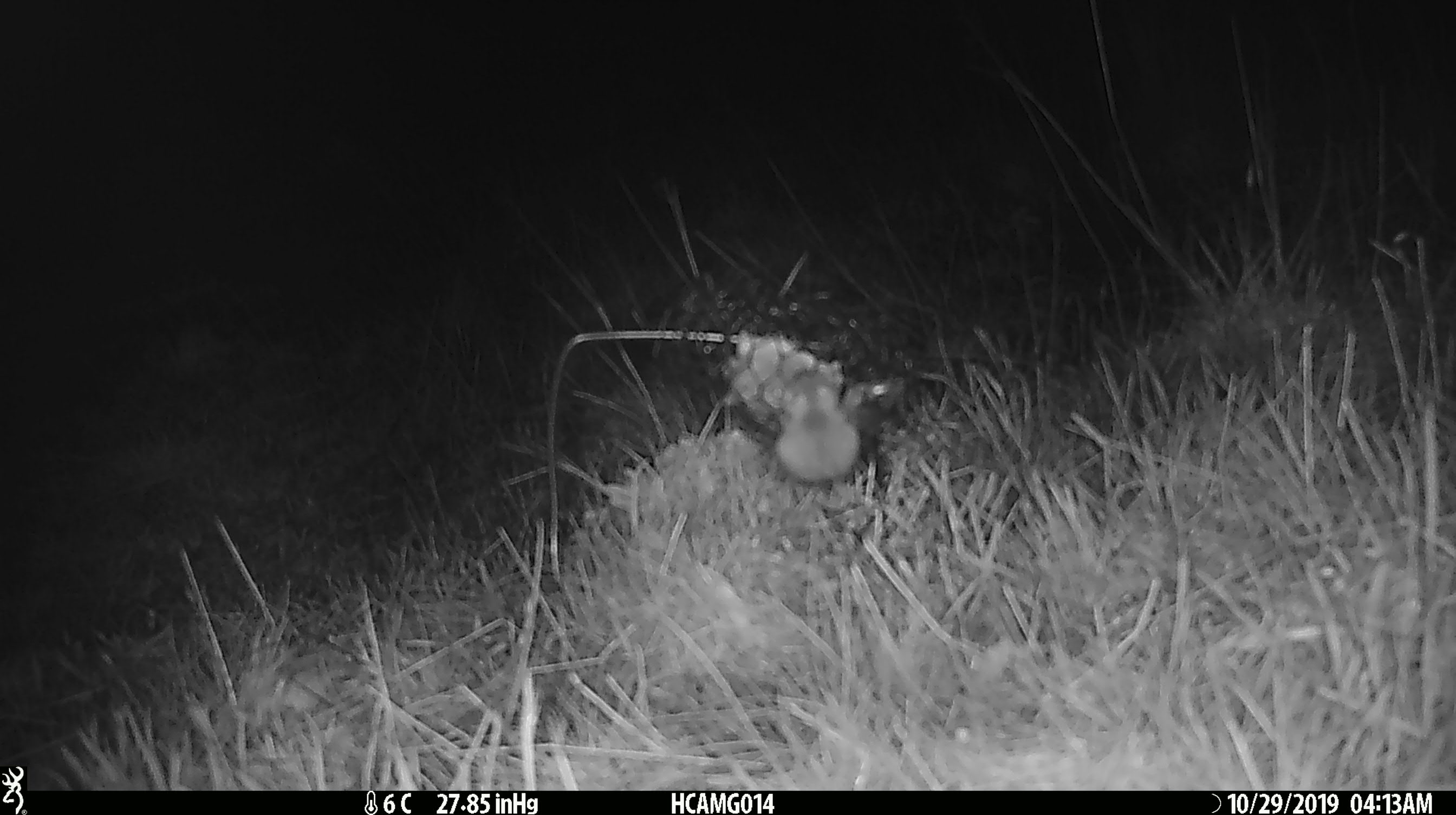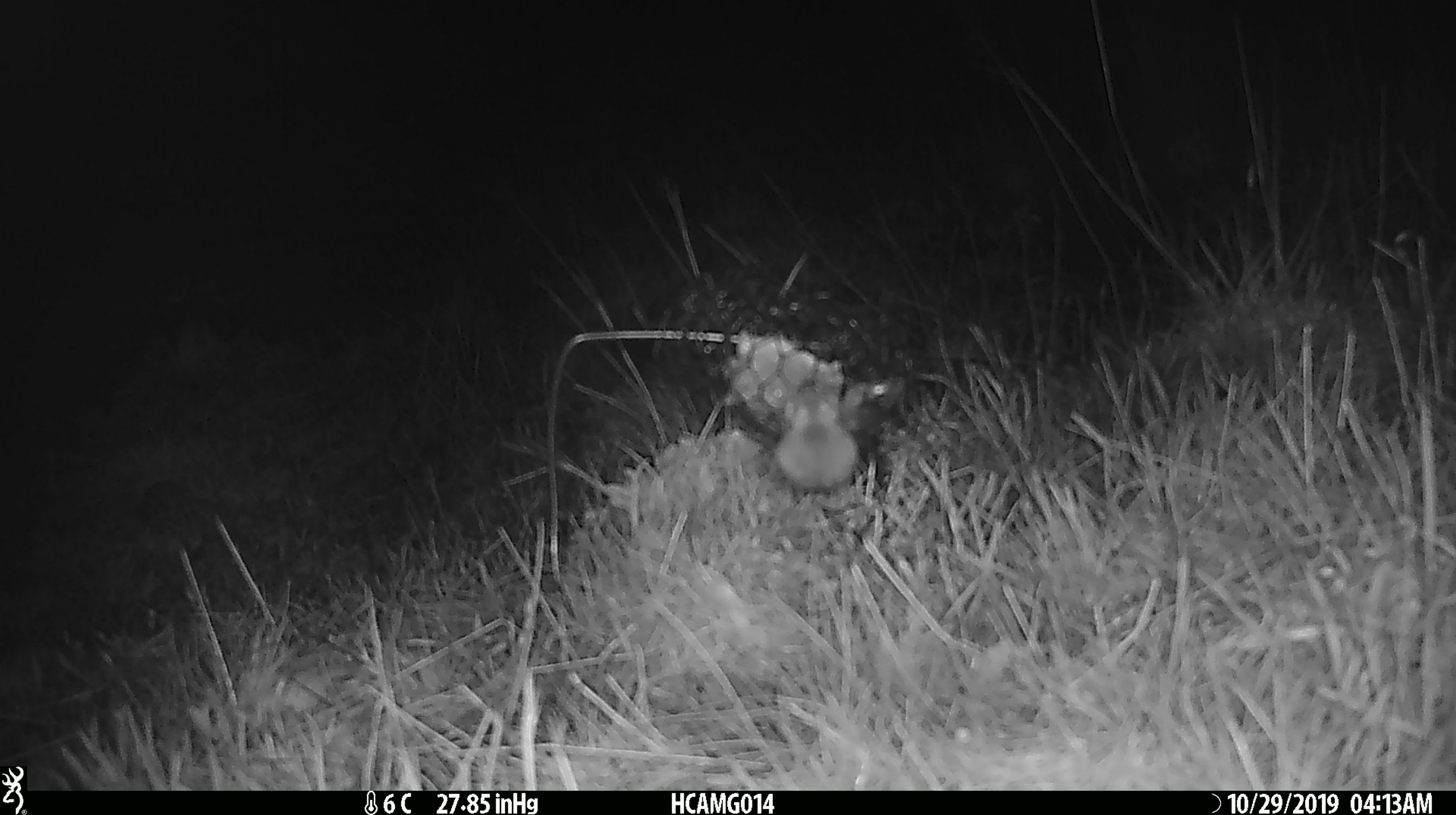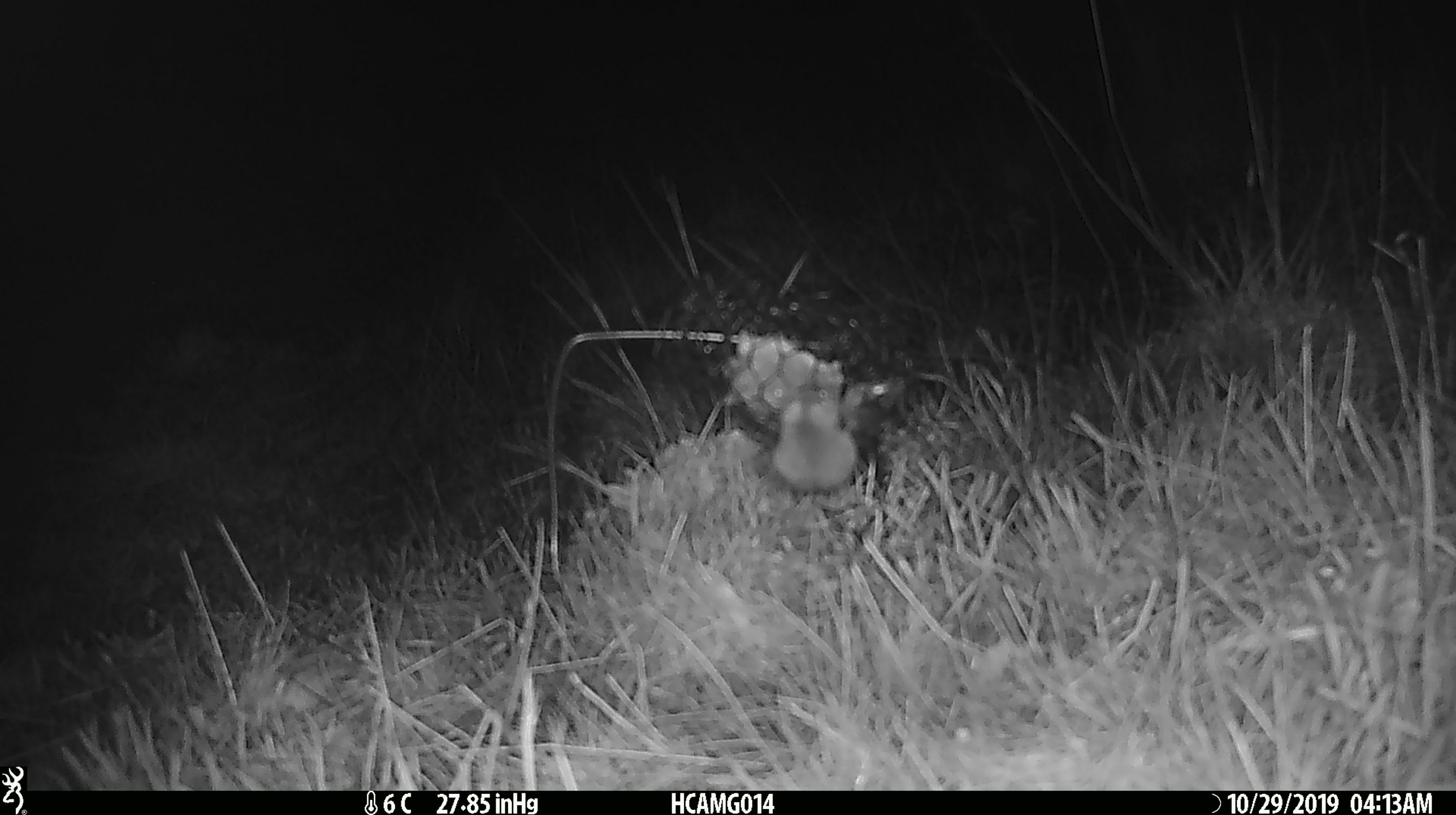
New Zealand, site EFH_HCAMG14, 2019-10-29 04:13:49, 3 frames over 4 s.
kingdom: Animalia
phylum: Chordata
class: Mammalia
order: Rodentia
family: Muridae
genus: Mus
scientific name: Mus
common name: mouse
Mouse (Mus).